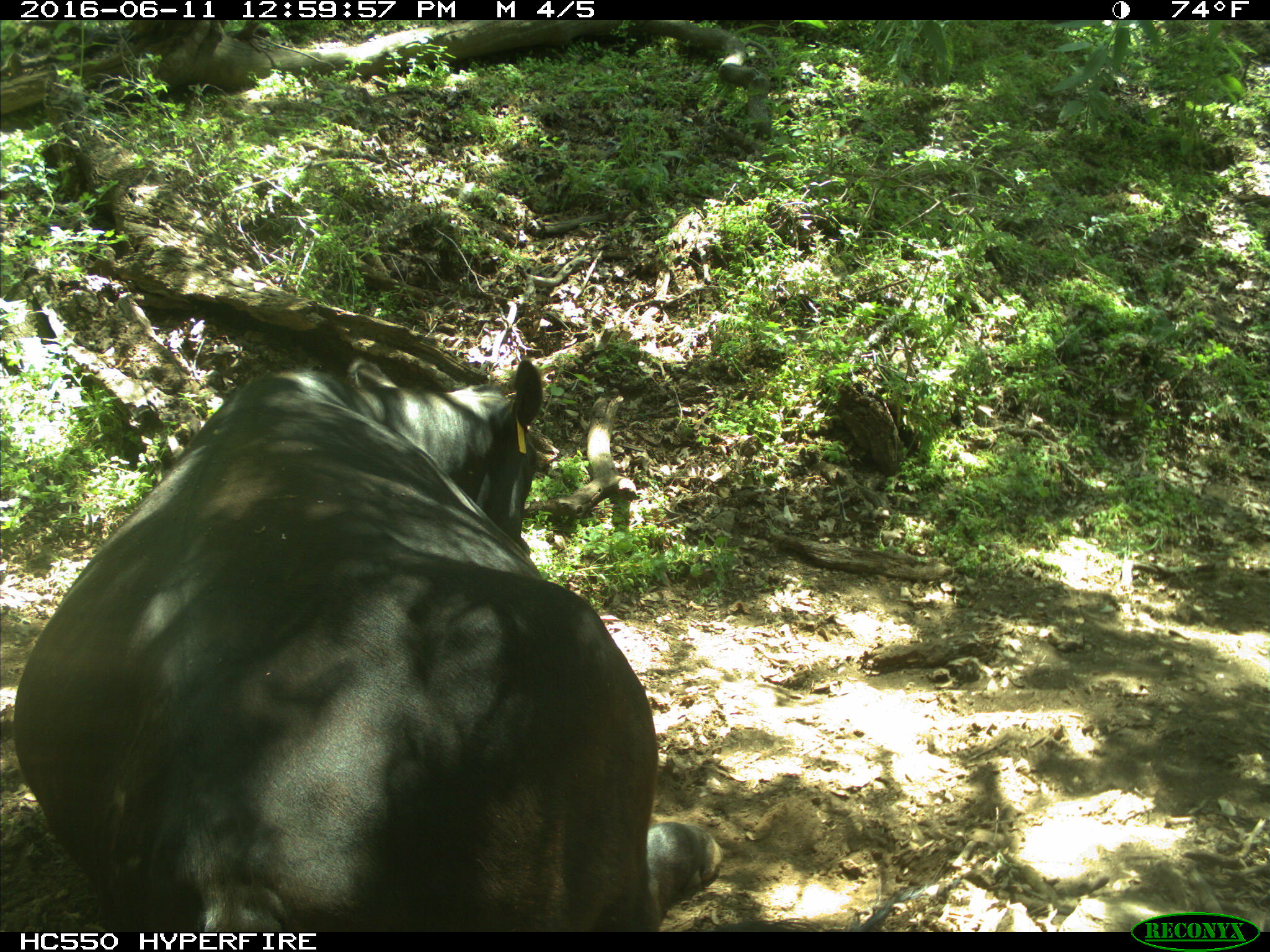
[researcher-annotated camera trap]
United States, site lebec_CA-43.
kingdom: Animalia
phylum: Chordata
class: Mammalia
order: Artiodactyla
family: Bovidae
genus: Bos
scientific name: Bos taurus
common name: domestic cow